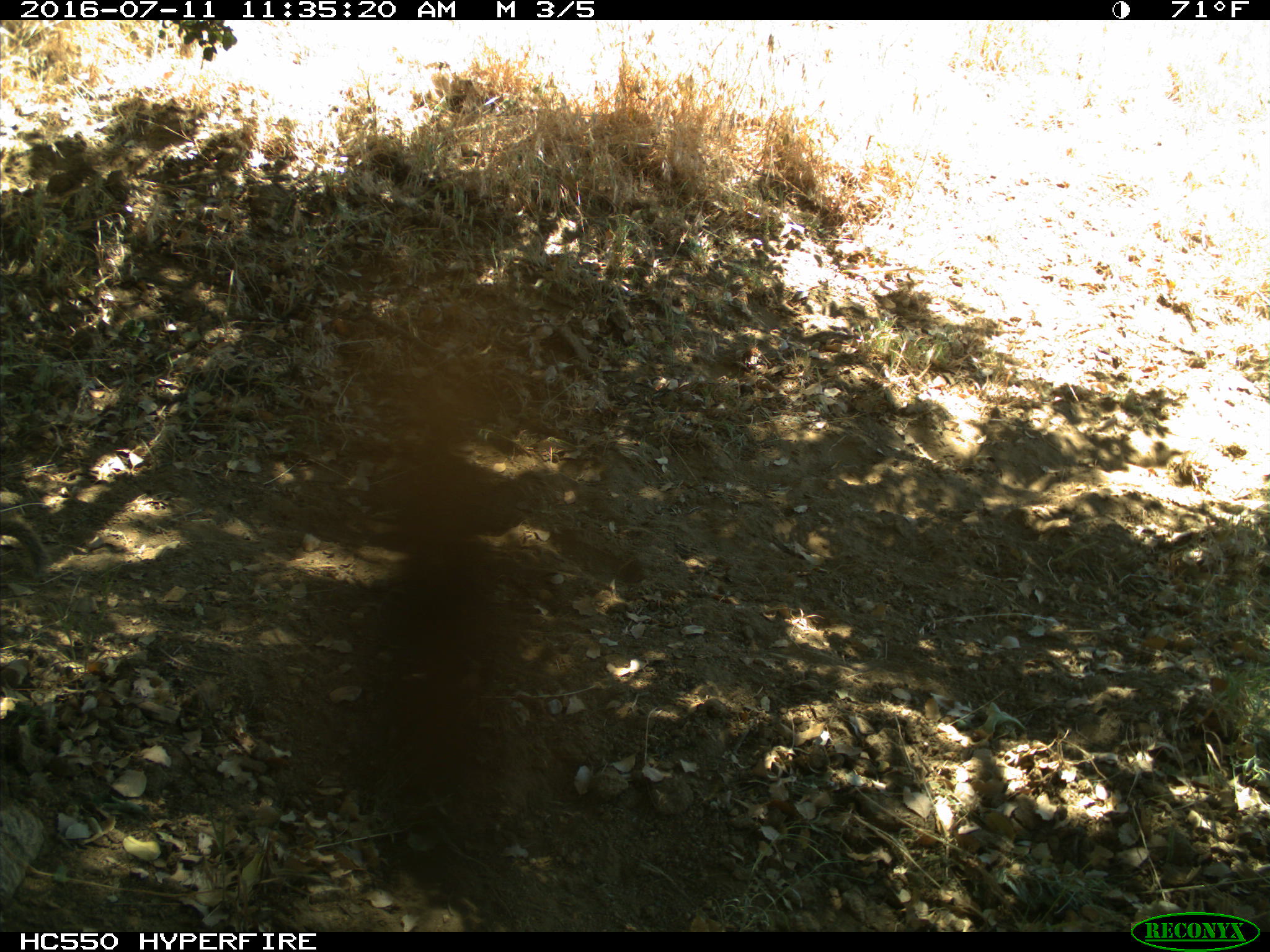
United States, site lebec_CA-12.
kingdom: Animalia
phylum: Chordata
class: Mammalia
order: Rodentia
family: Sciuridae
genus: Otospermophilus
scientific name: Otospermophilus beecheyi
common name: california ground squirrel